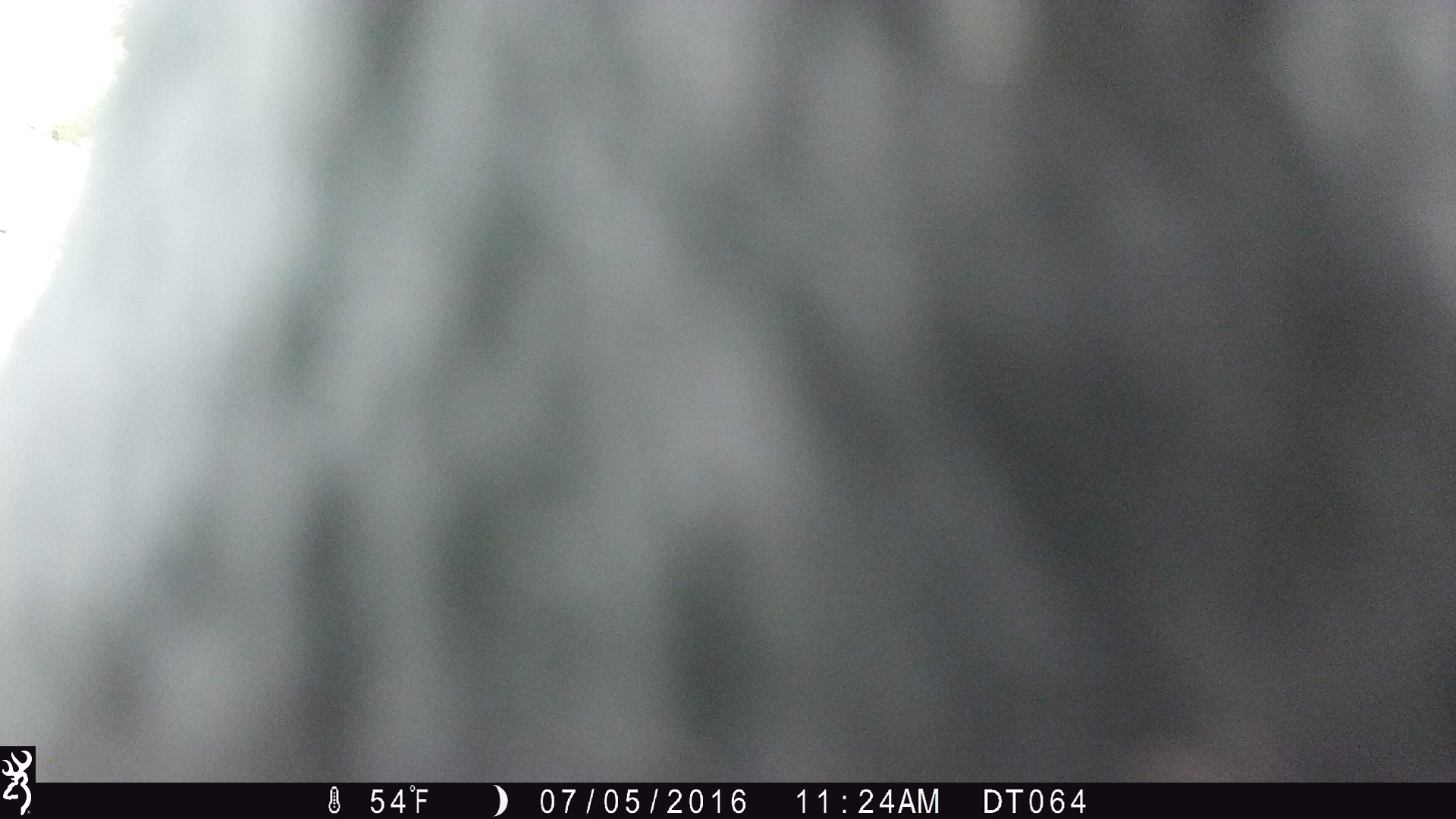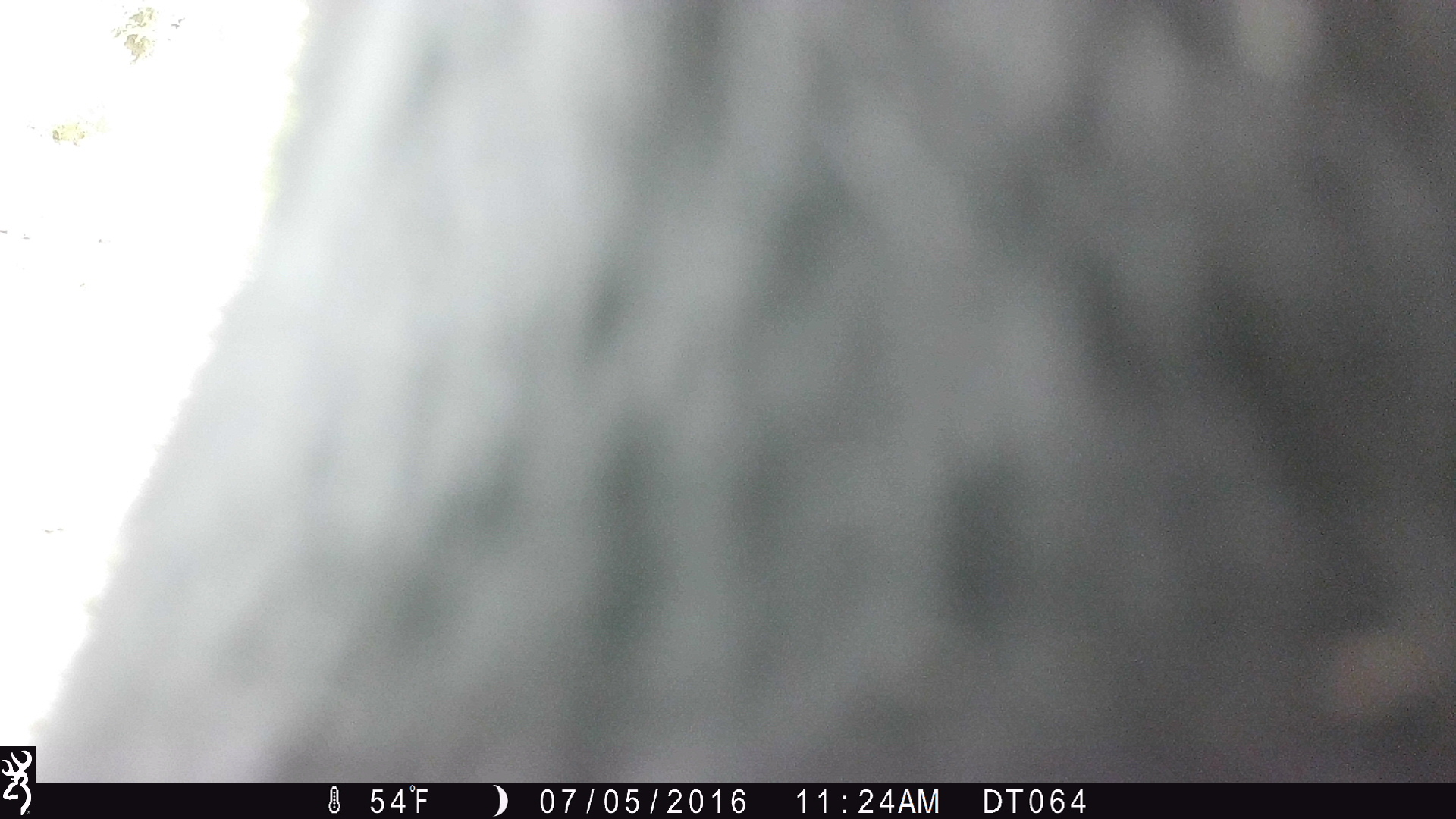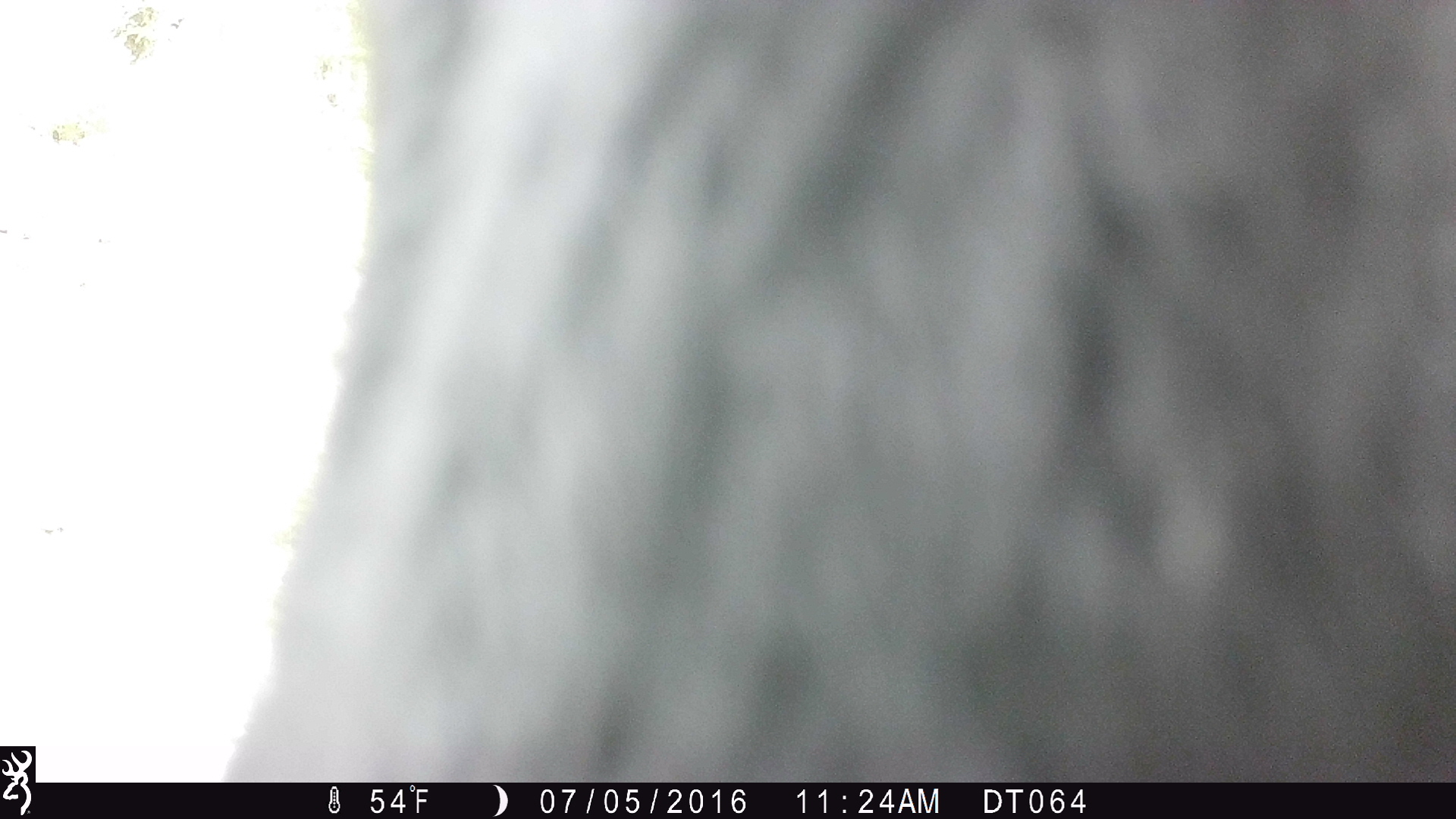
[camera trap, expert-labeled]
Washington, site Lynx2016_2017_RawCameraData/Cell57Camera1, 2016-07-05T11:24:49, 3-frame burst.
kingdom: Animalia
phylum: Chordata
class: Mammalia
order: Artiodactyla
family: Bovidae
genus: Bos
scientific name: Bos taurus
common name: domestic cattle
Domestic cattle (Bos taurus). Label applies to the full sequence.